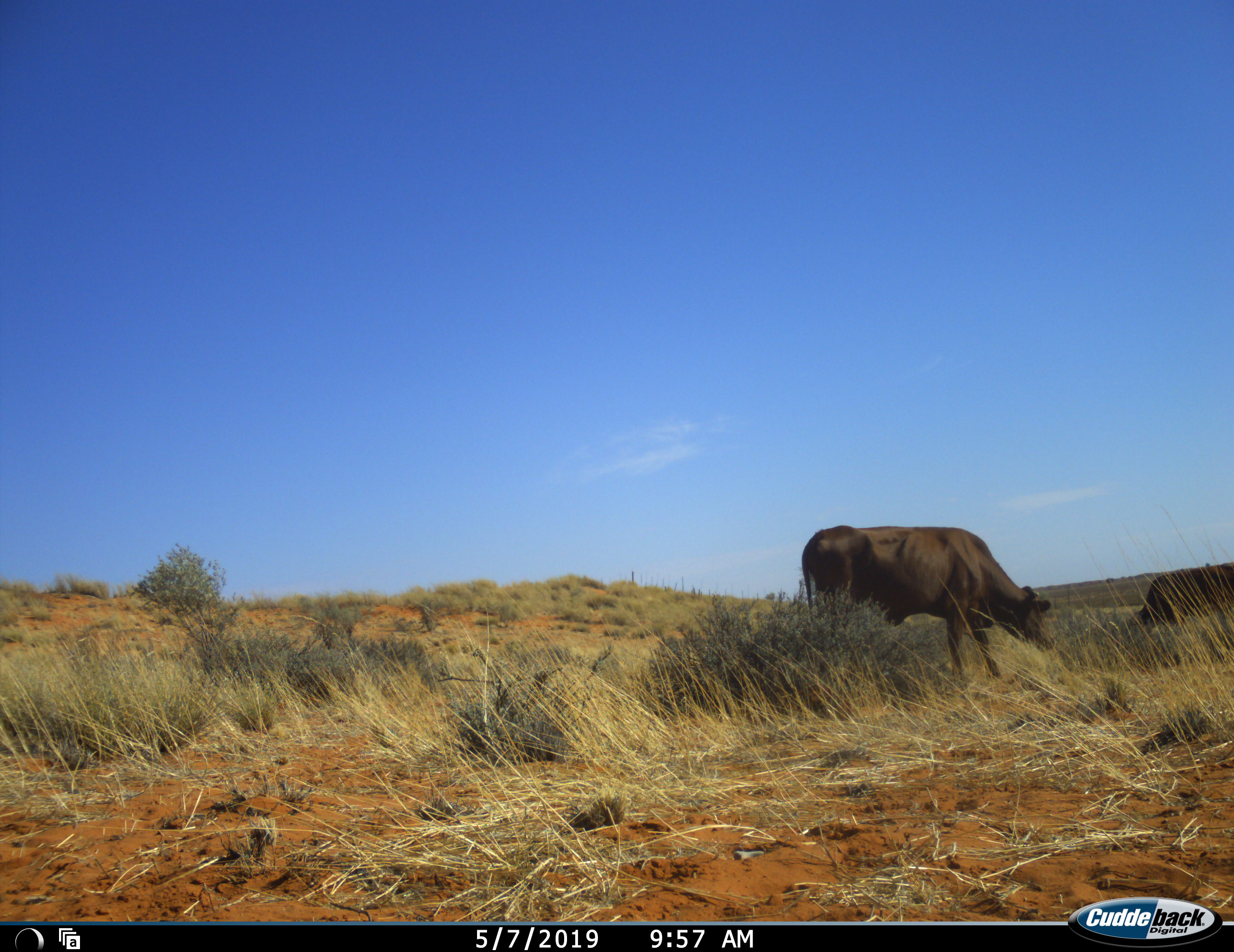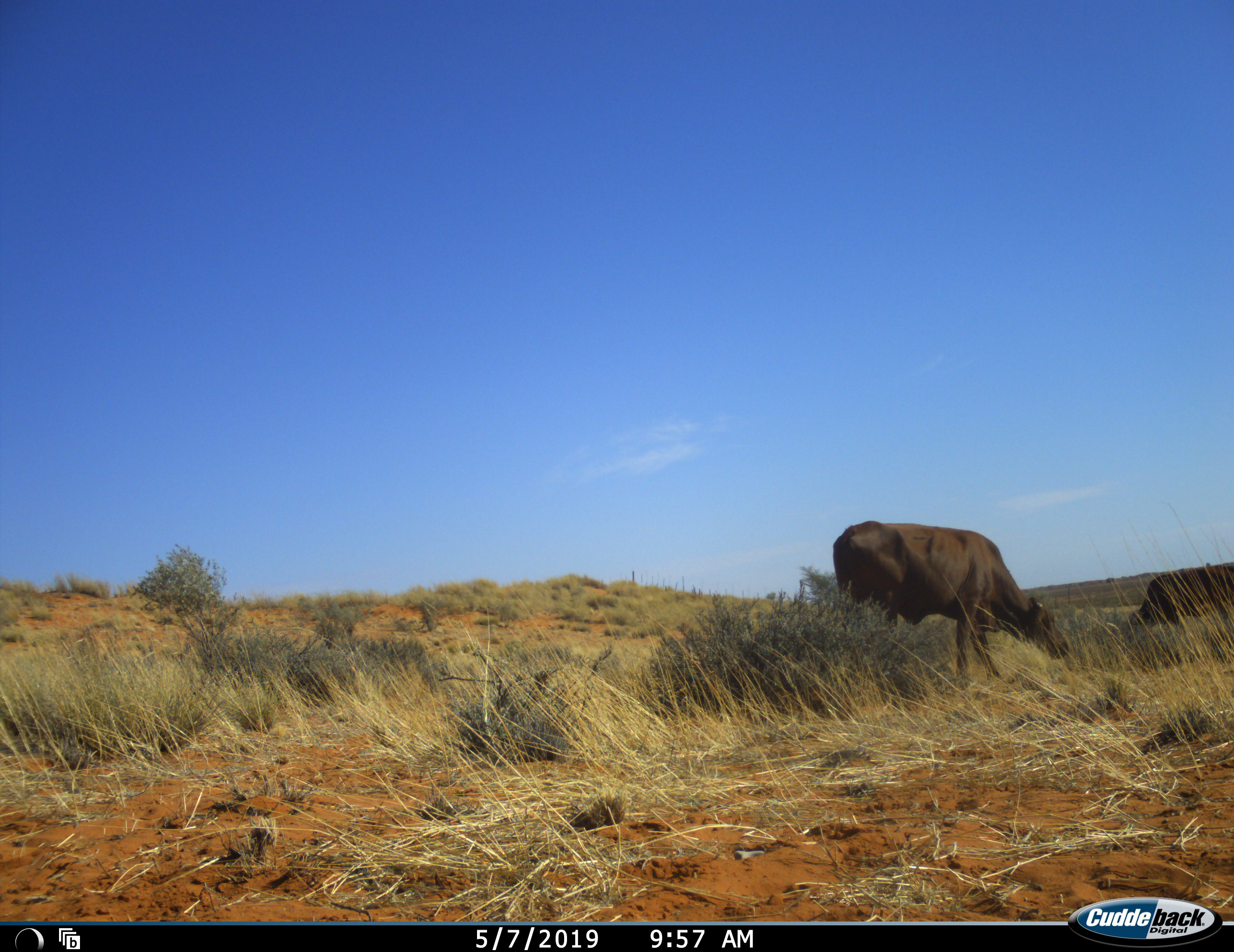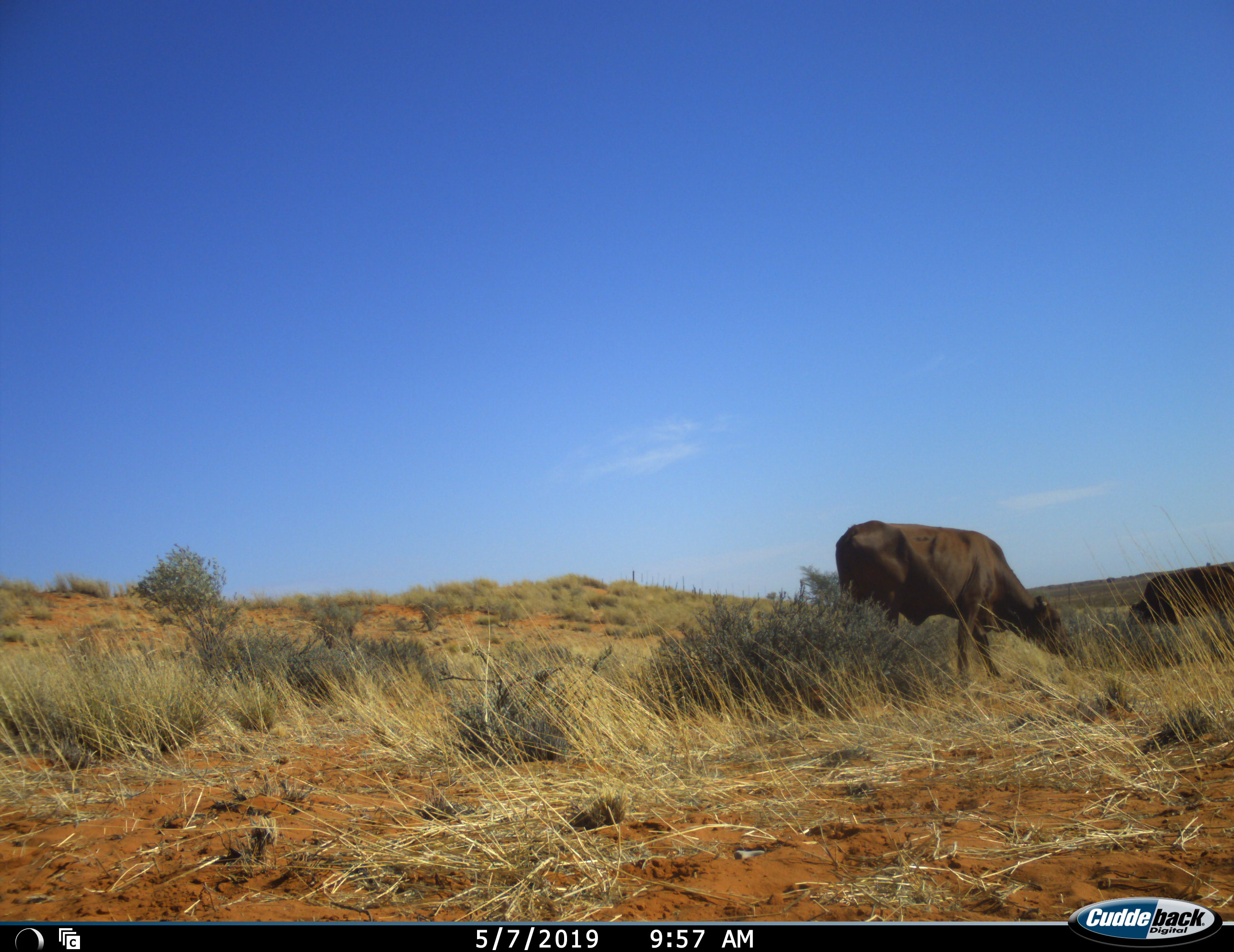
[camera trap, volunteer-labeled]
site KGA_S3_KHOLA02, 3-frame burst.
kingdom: Animalia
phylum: Chordata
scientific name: Vertebrata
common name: domestic animal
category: domesticanimal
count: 2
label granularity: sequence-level